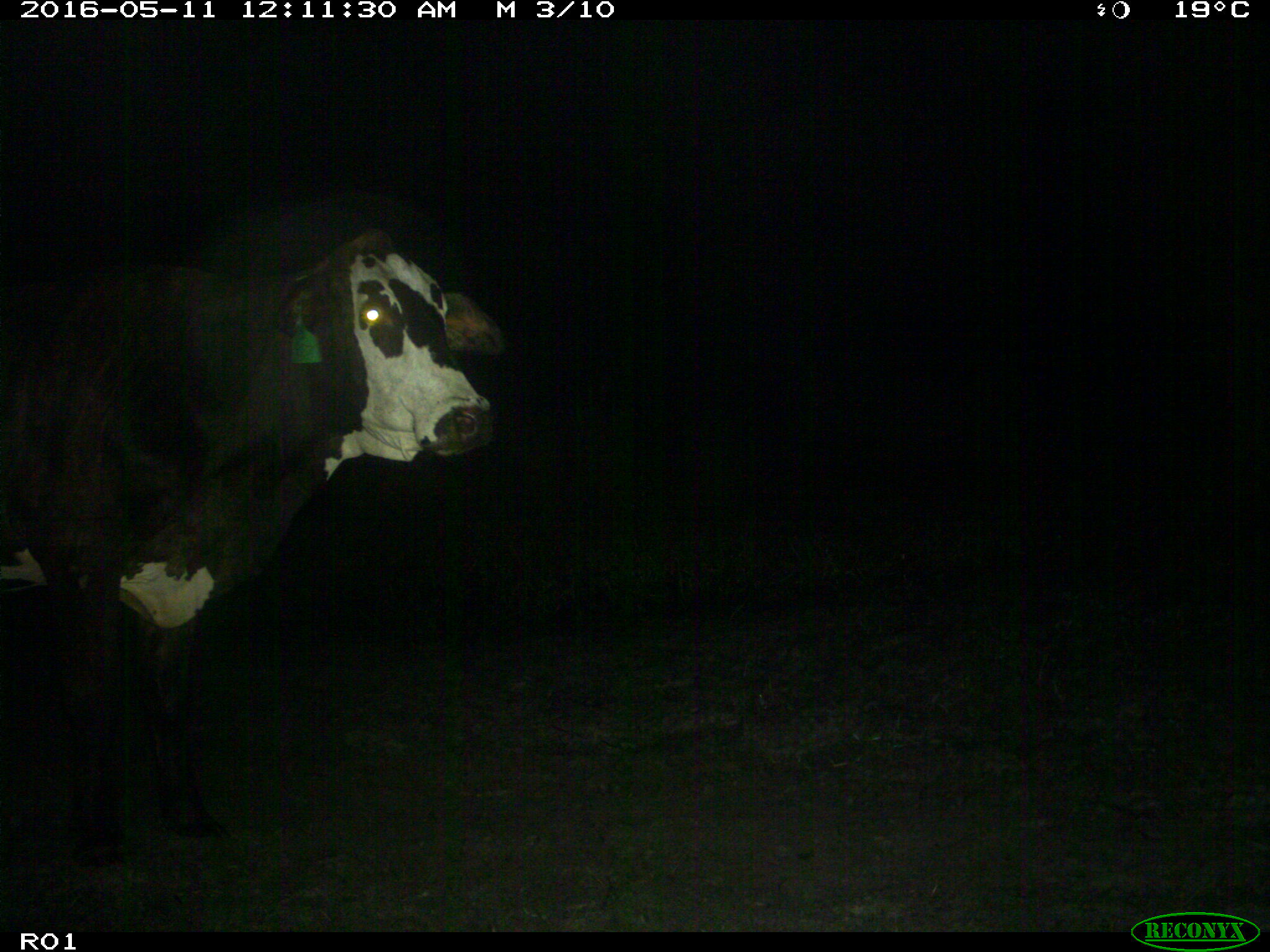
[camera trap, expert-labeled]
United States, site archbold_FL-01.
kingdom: Animalia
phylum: Chordata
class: Mammalia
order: Artiodactyla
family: Bovidae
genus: Bos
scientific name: Bos taurus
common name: domestic cow